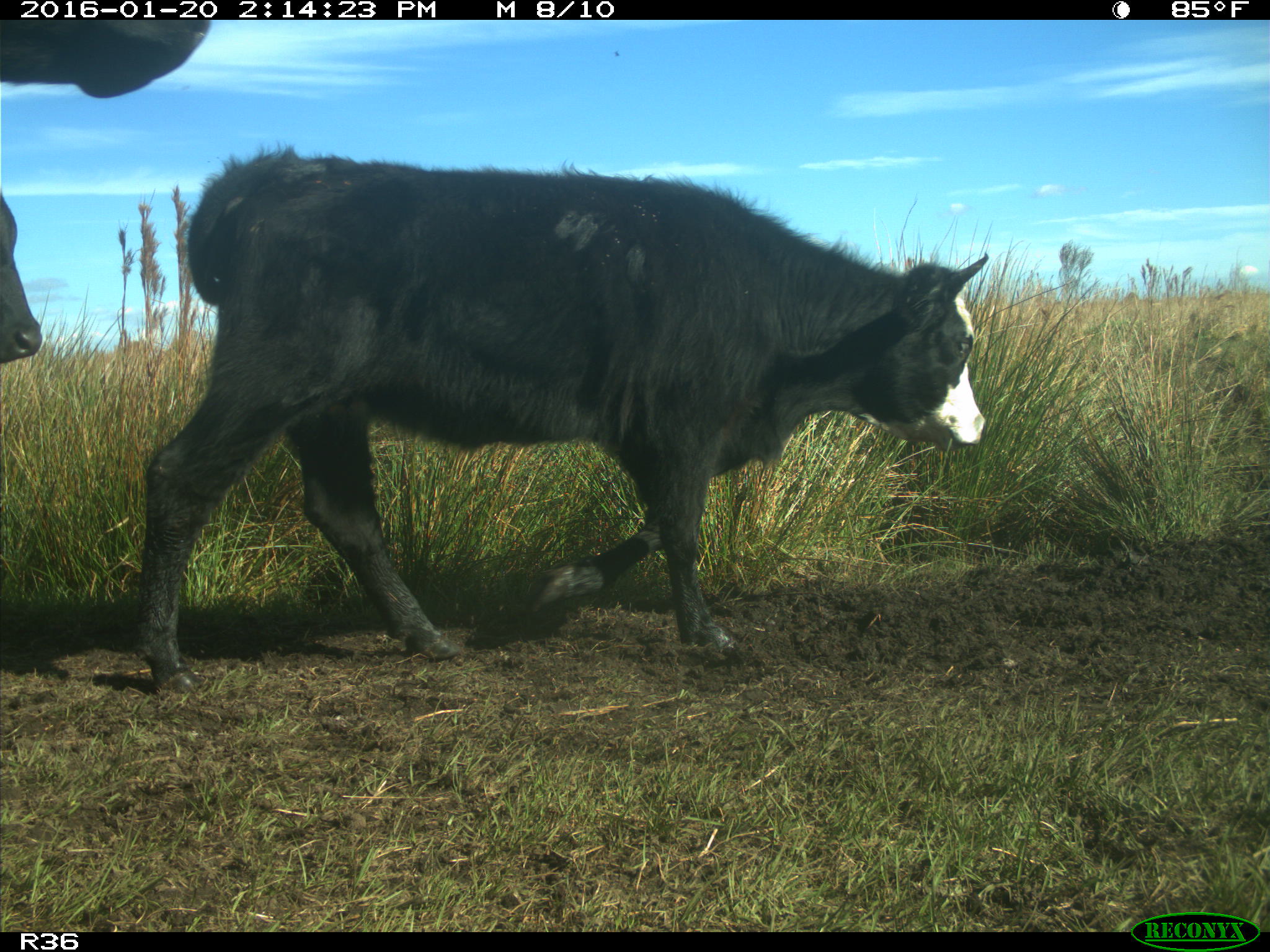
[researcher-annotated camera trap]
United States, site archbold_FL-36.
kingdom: Animalia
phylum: Chordata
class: Mammalia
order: Artiodactyla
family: Bovidae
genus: Bos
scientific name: Bos taurus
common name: domestic cow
Bos taurus (domestic cow).